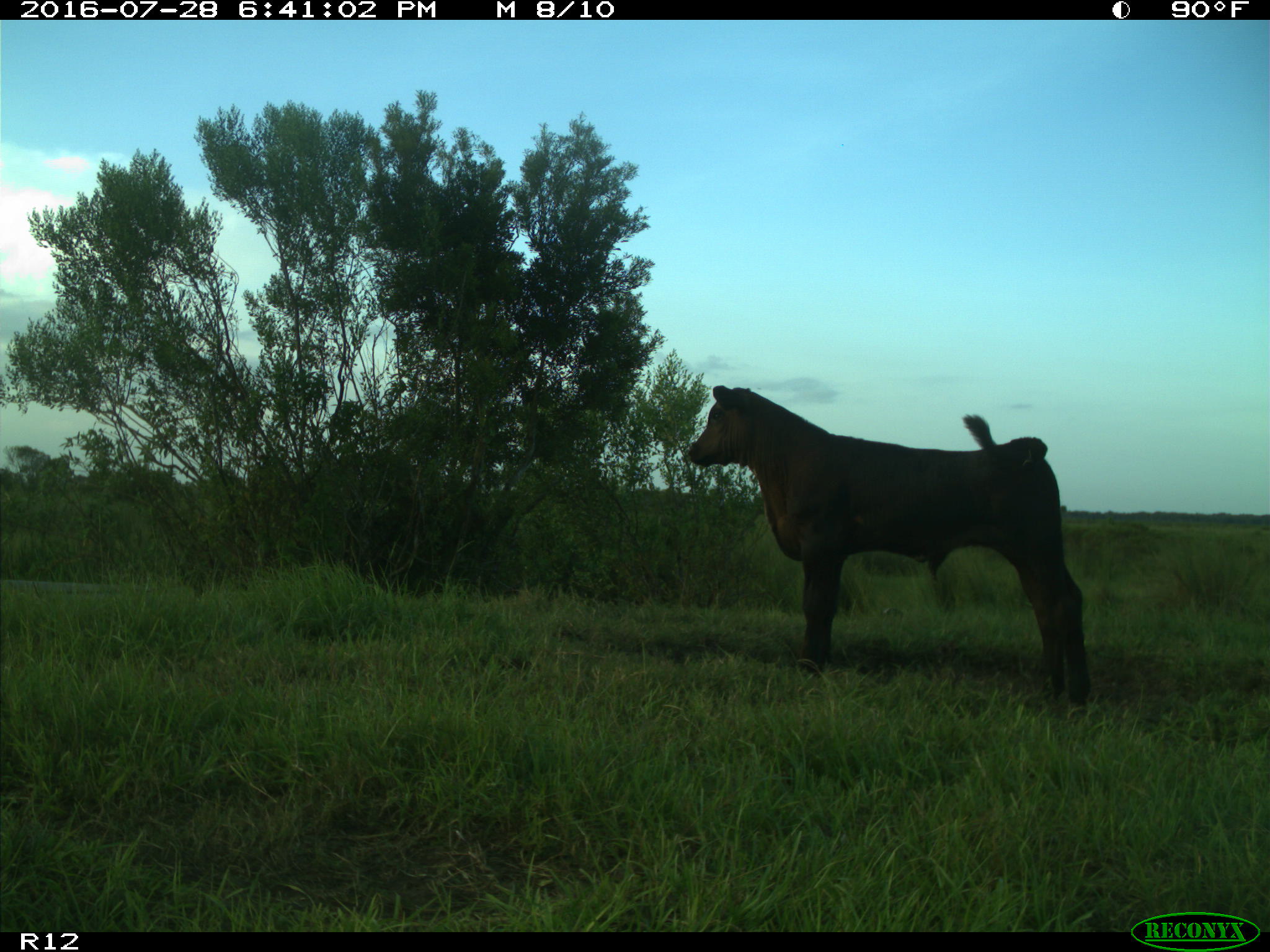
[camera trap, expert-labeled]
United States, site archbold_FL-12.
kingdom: Animalia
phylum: Chordata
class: Mammalia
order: Artiodactyla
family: Bovidae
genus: Bos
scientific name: Bos taurus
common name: domestic cow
Bos taurus (domestic cow).